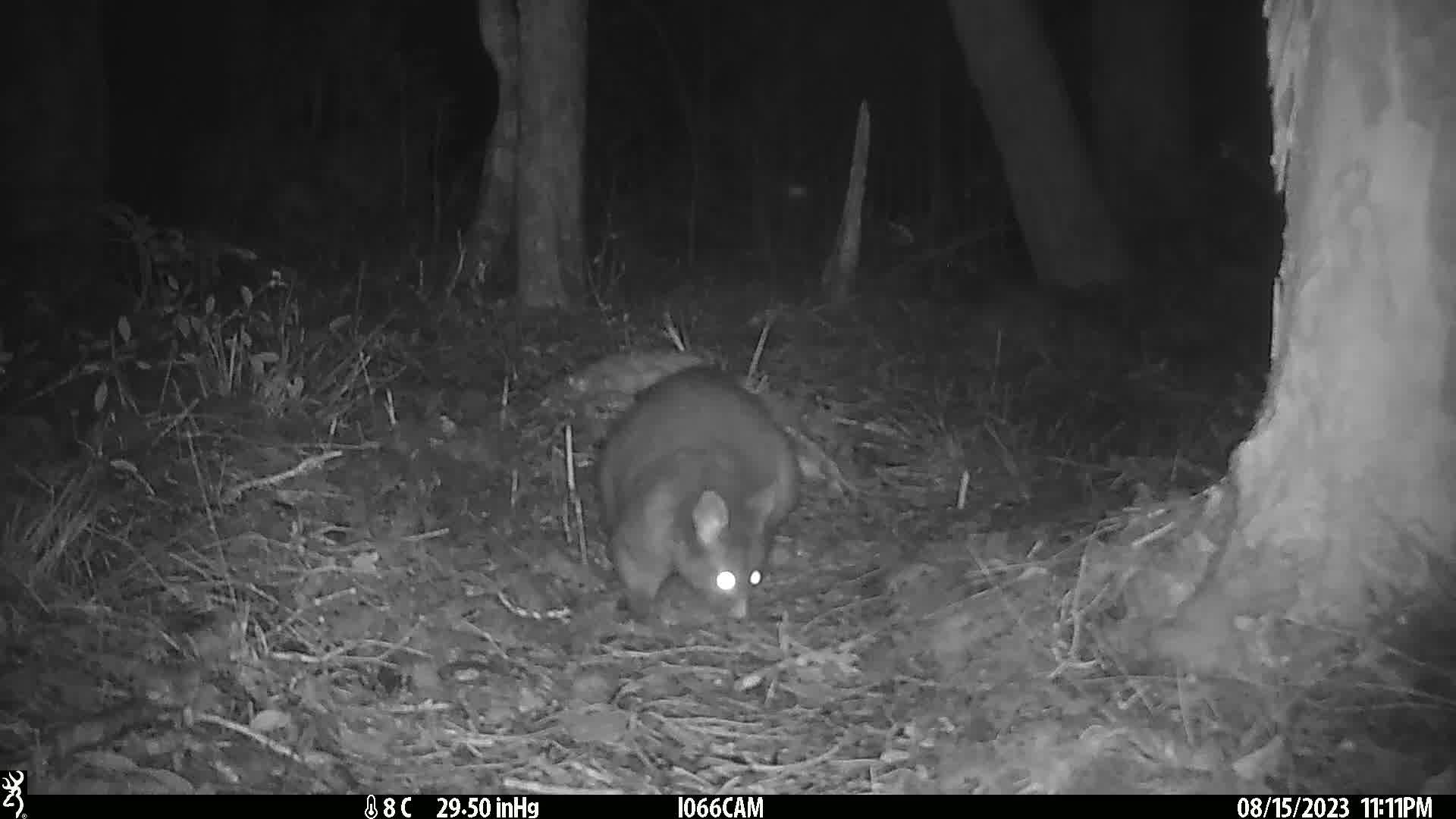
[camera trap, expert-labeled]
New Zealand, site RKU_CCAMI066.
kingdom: Animalia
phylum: Chordata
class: Mammalia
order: Diprotodontia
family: Phalangeridae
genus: Trichosurus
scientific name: Trichosurus vulpecula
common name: common brushtail possum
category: possum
Possum (common brushtail possum) (Trichosurus vulpecula).